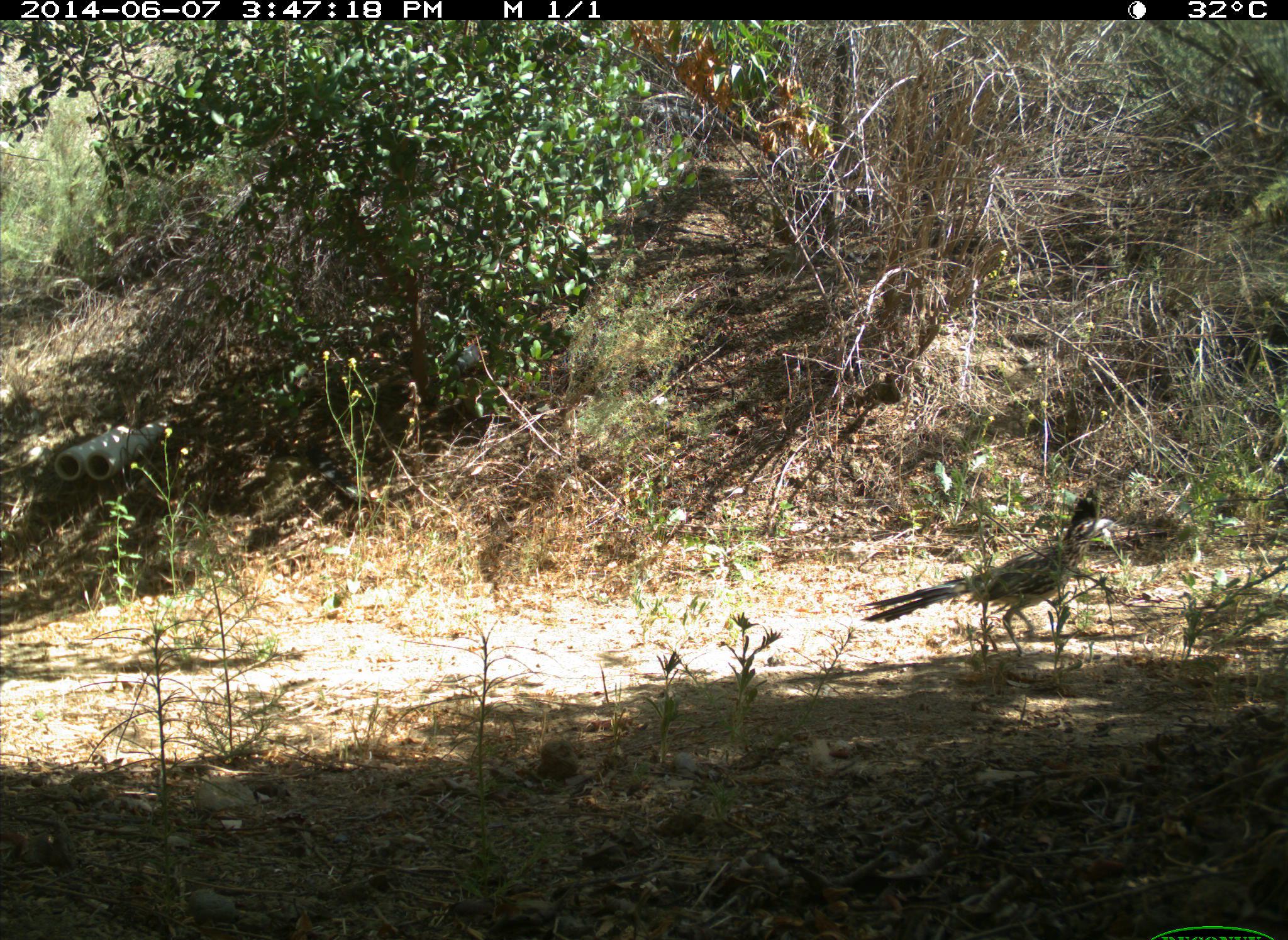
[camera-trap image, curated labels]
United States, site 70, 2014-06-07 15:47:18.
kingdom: Animalia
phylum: Chordata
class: Aves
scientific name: Aves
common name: bird